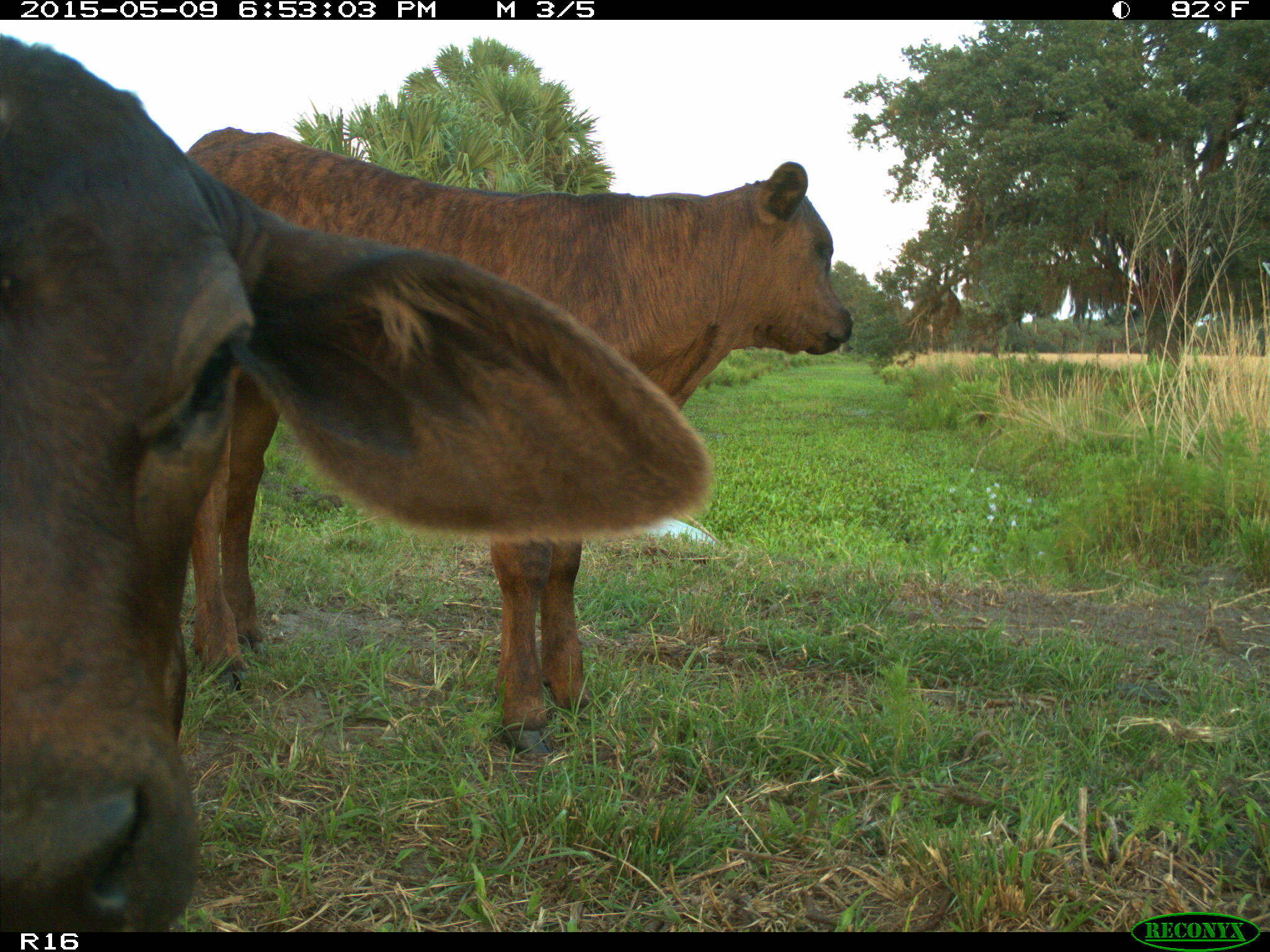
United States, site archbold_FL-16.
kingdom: Animalia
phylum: Chordata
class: Mammalia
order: Artiodactyla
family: Bovidae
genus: Bos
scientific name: Bos taurus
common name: domestic cow